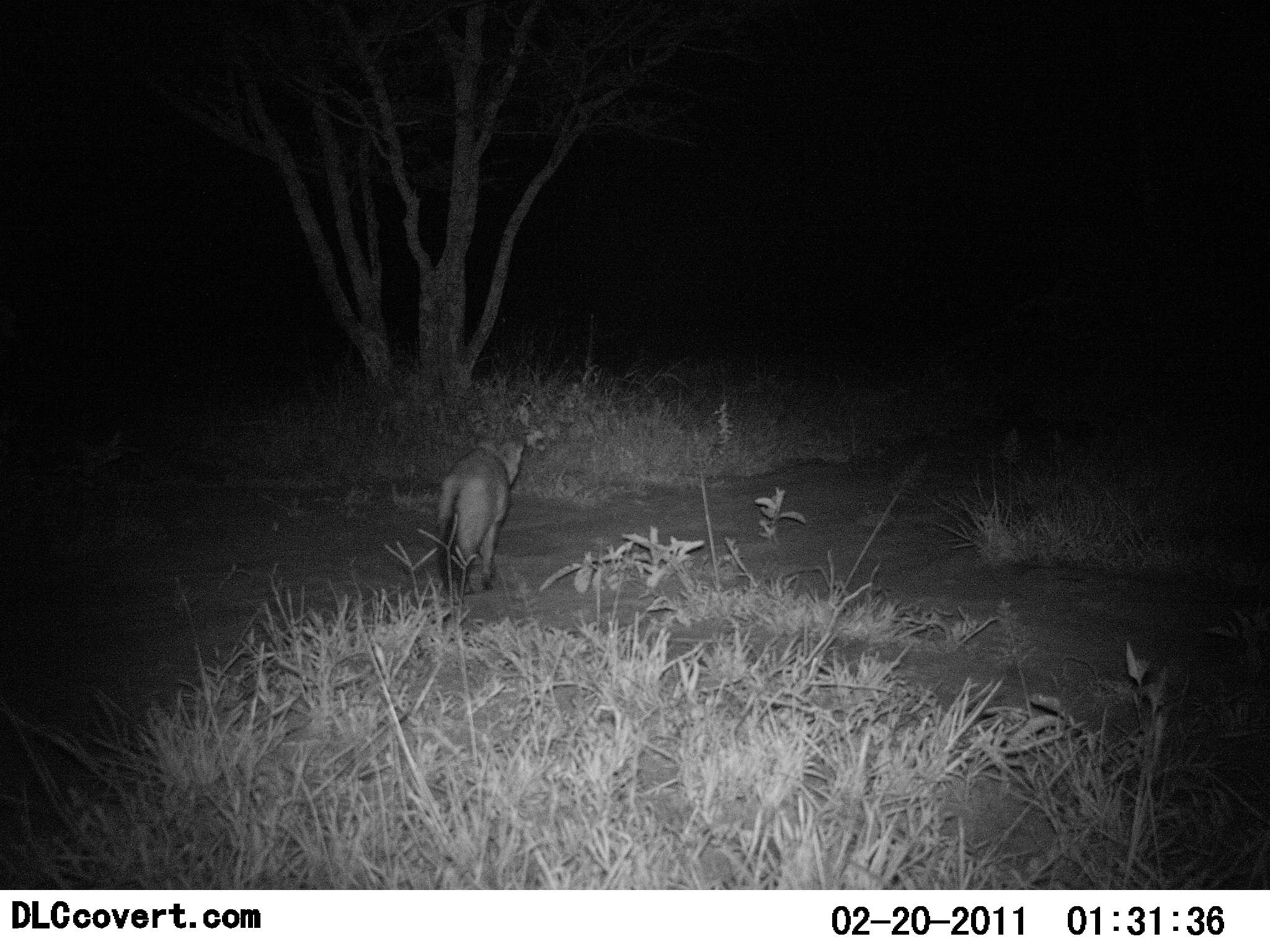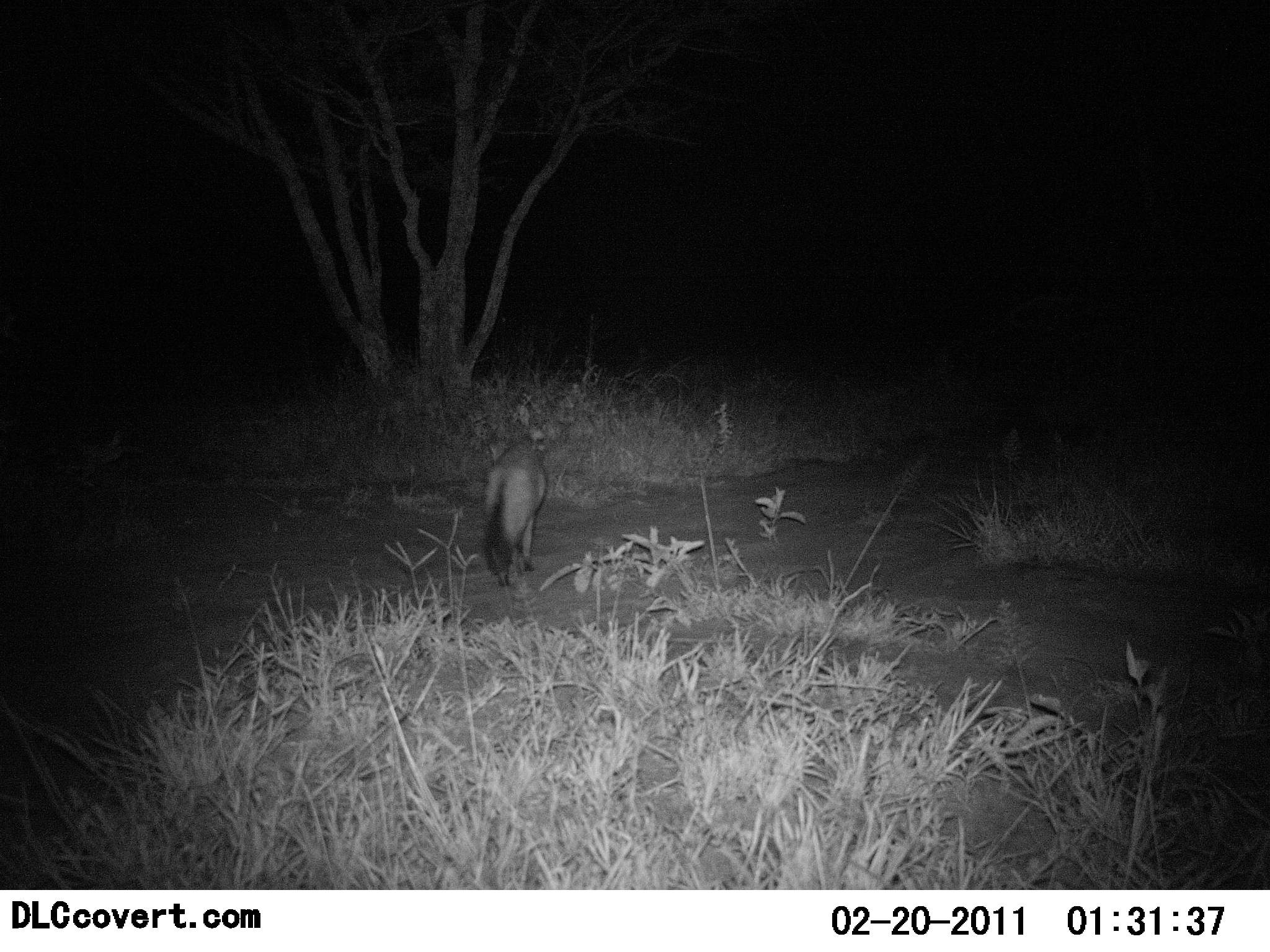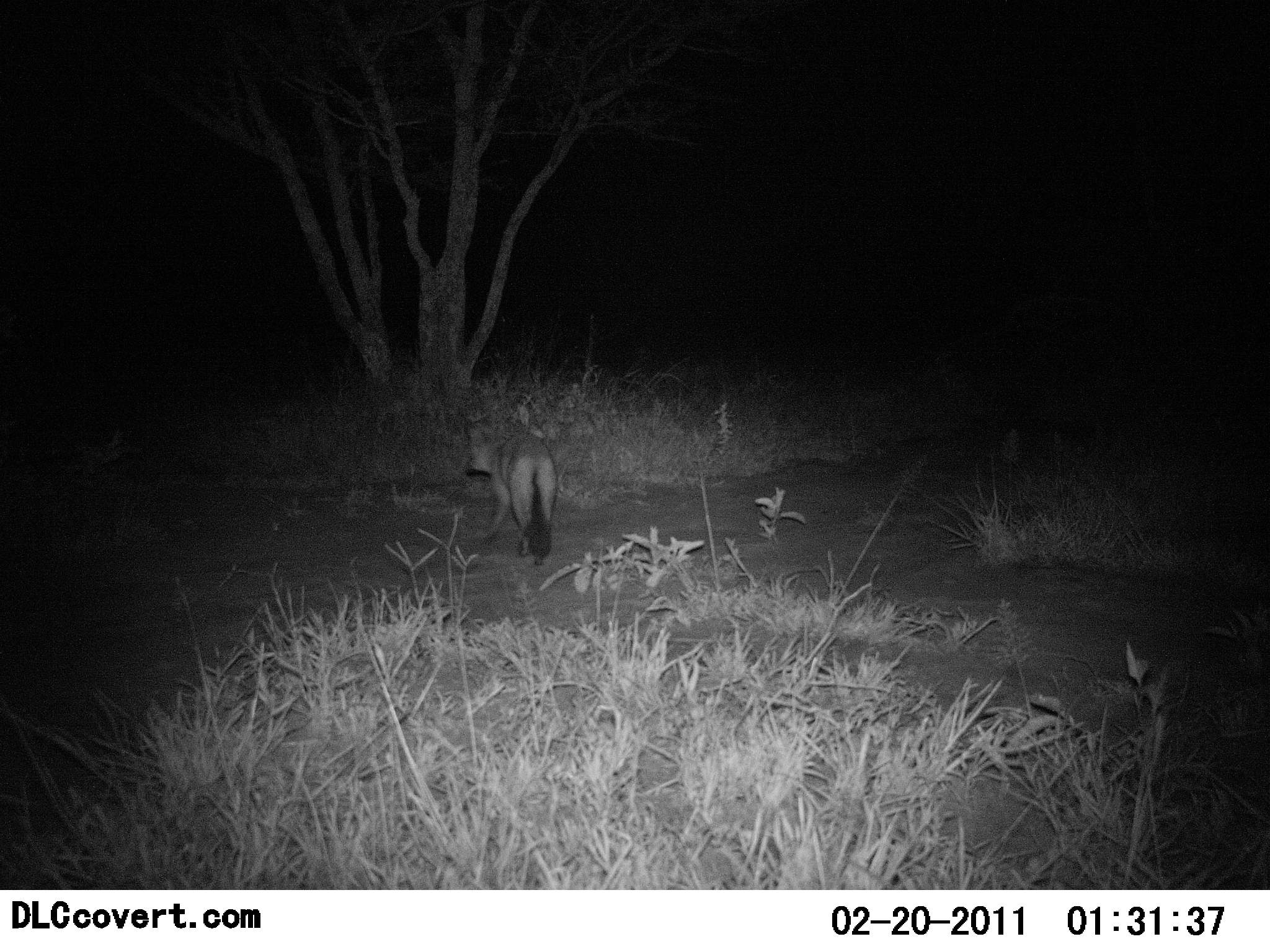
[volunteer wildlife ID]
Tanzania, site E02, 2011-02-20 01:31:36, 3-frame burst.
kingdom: Animalia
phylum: Chordata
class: Mammalia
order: Carnivora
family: Canidae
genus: Otocyon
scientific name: Otocyon megalotis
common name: bat-eared fox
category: batearedfox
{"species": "batearedfox (bat-eared fox) (Otocyon megalotis)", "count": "1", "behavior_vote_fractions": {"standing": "9%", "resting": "0%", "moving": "91%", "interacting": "0%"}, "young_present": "0%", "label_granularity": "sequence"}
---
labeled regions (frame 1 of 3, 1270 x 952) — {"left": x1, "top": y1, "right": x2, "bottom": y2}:
animal: {"left": 434, "top": 439, "right": 526, "bottom": 606}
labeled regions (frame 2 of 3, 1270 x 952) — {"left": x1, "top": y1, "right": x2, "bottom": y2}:
animal: {"left": 478, "top": 434, "right": 549, "bottom": 587}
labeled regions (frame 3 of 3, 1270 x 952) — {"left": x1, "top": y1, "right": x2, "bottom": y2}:
animal: {"left": 462, "top": 431, "right": 559, "bottom": 565}